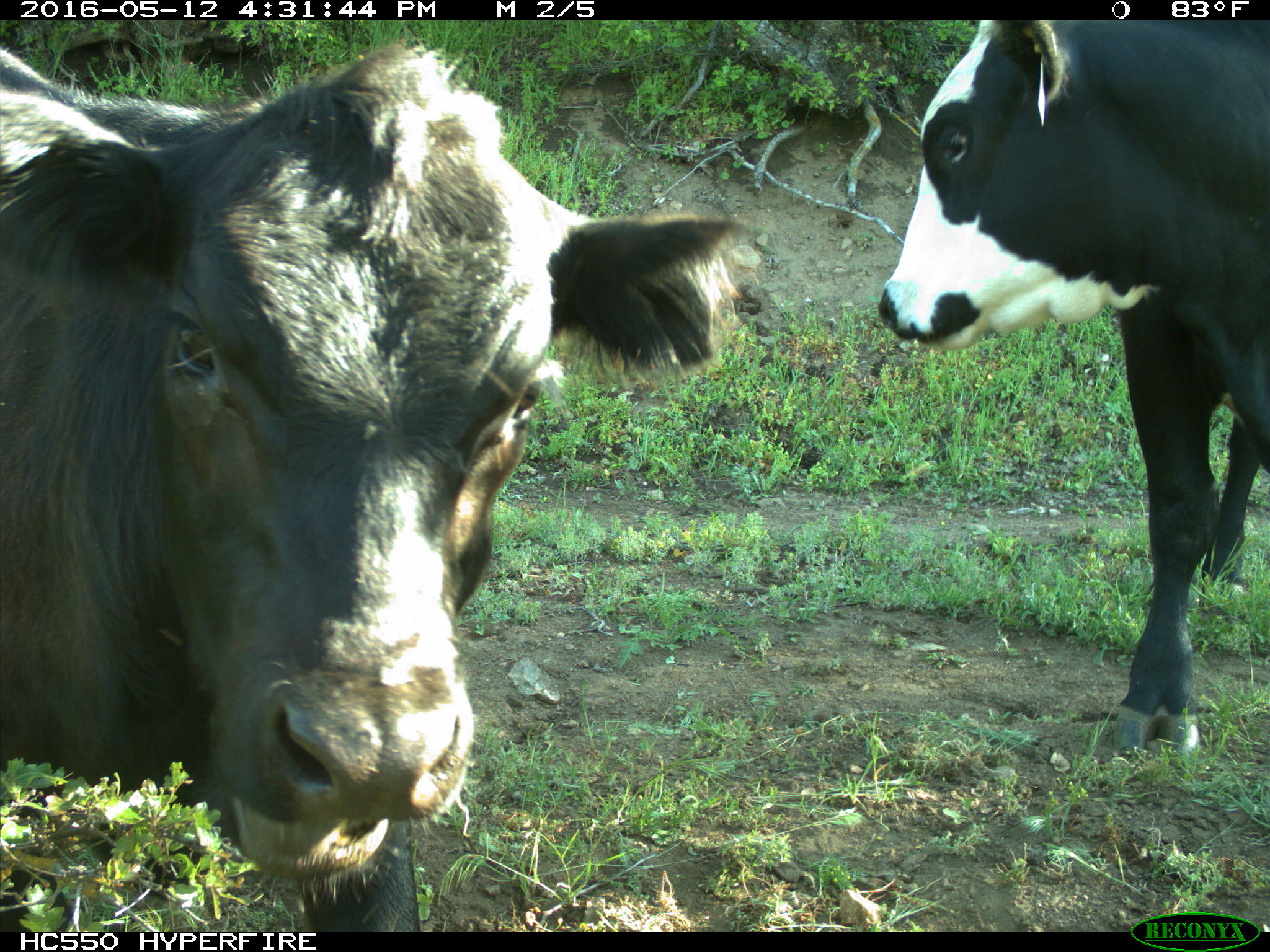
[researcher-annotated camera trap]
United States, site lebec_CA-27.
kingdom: Animalia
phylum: Chordata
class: Mammalia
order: Artiodactyla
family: Bovidae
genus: Bos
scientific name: Bos taurus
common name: domestic cow